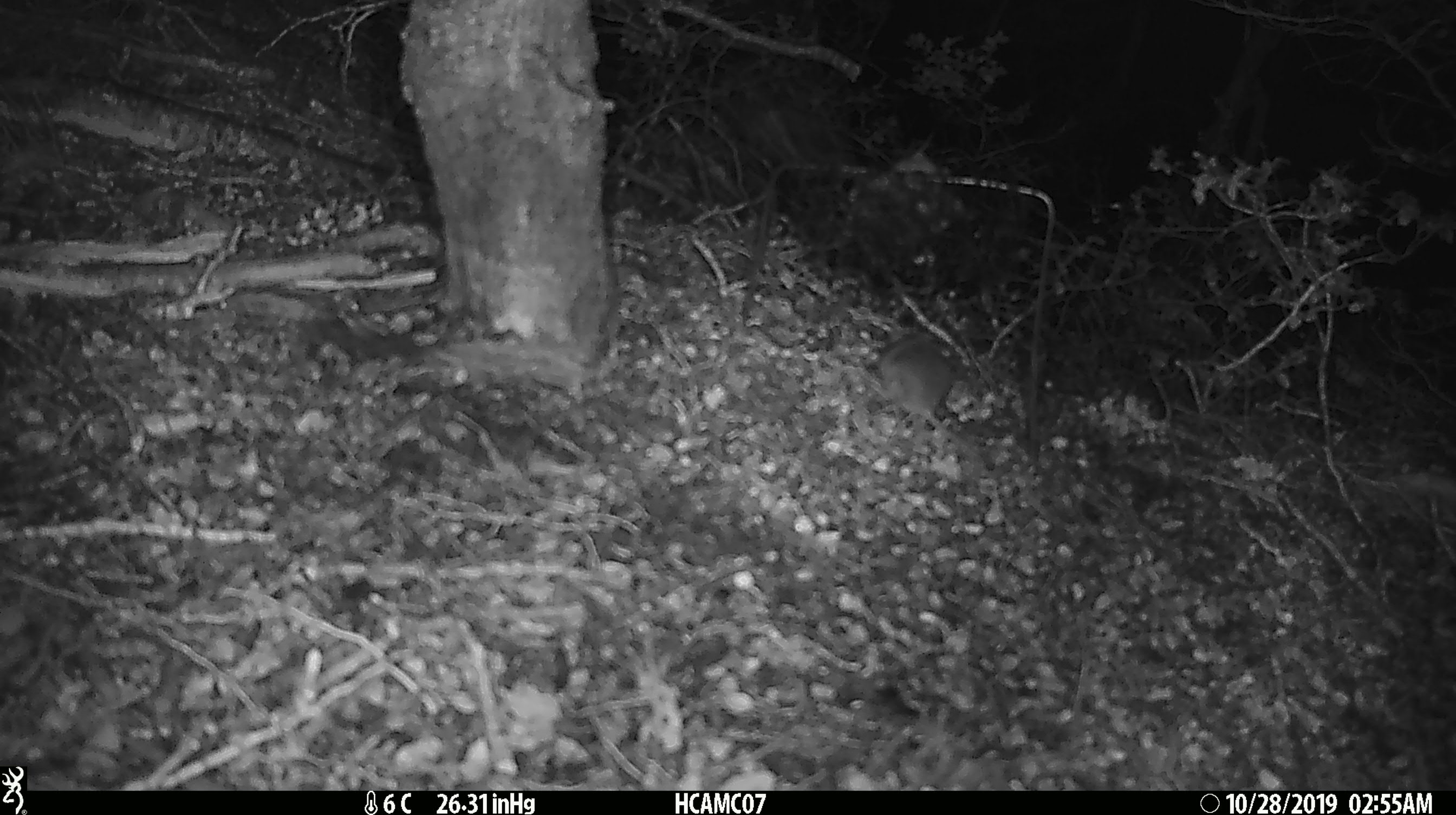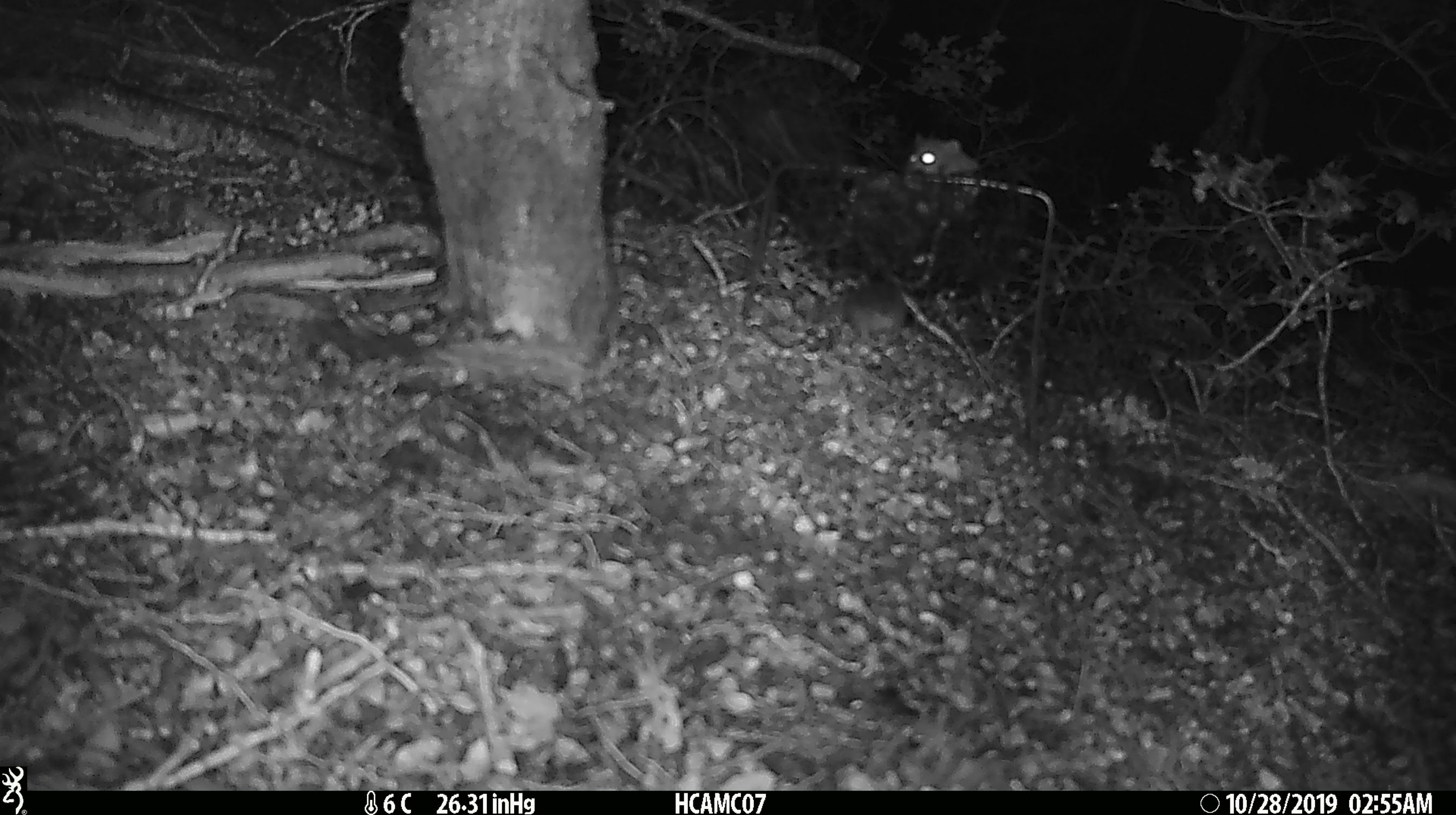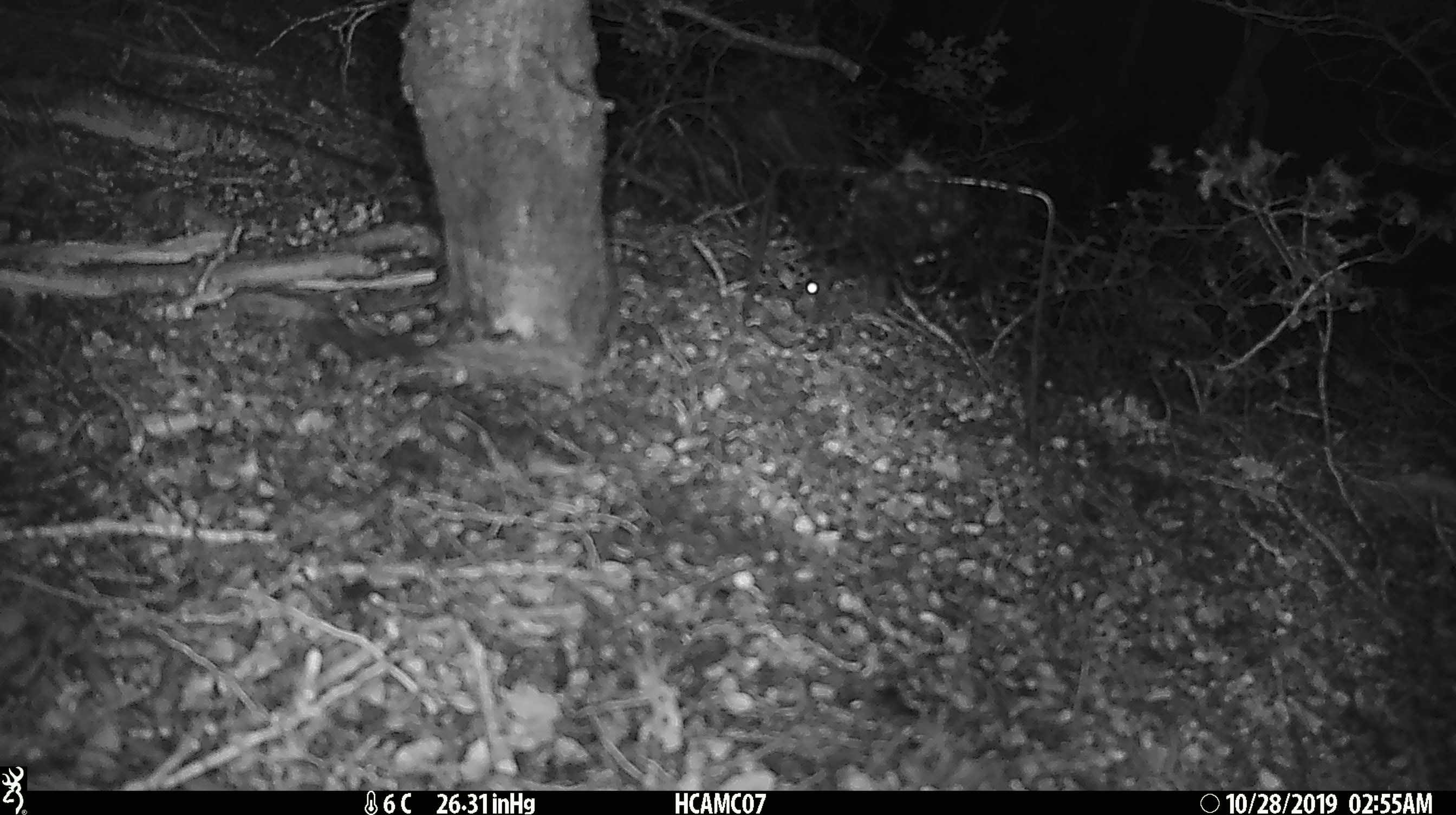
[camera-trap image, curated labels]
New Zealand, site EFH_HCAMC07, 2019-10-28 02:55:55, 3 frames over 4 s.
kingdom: Animalia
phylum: Chordata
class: Mammalia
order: Rodentia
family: Muridae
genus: Mus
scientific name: Mus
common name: mouse